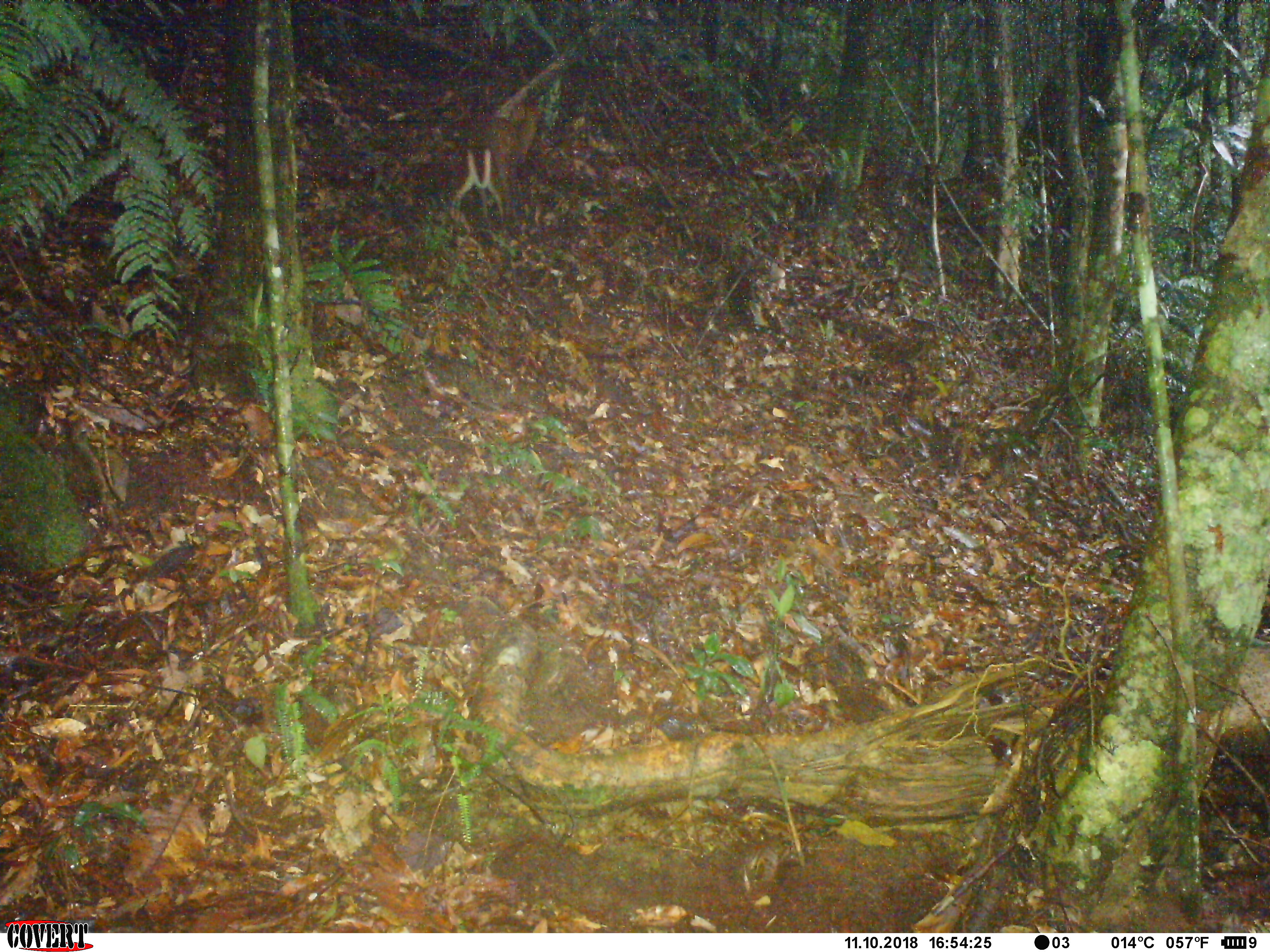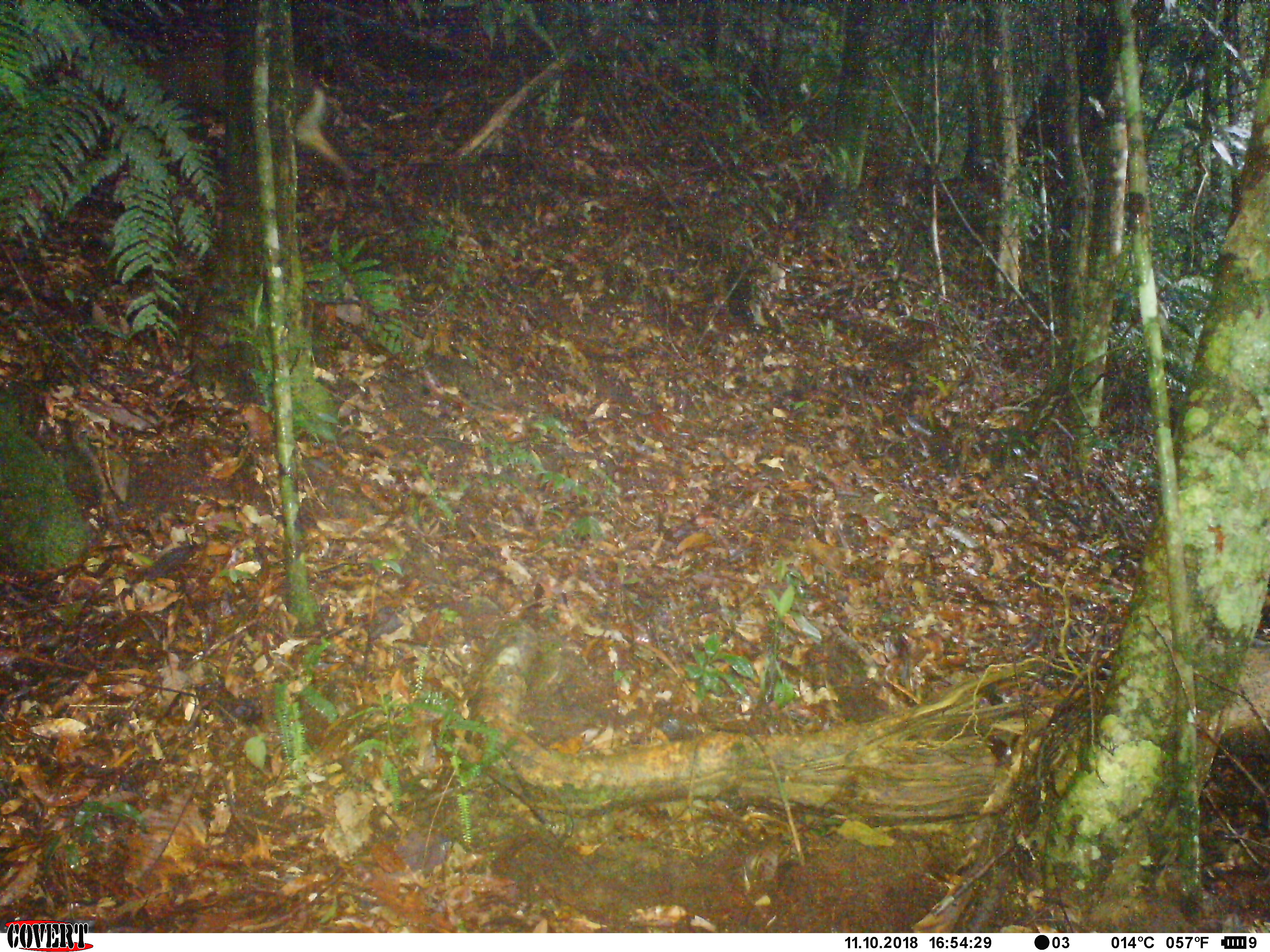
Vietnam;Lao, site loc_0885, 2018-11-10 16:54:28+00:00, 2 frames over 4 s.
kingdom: Animalia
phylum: Chordata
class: Mammalia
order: Artiodactyla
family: Cervidae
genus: Muntiacus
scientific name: Muntiacus rooseveltorum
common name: roosevelt's muntjac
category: roosevelts muntjac group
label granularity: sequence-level